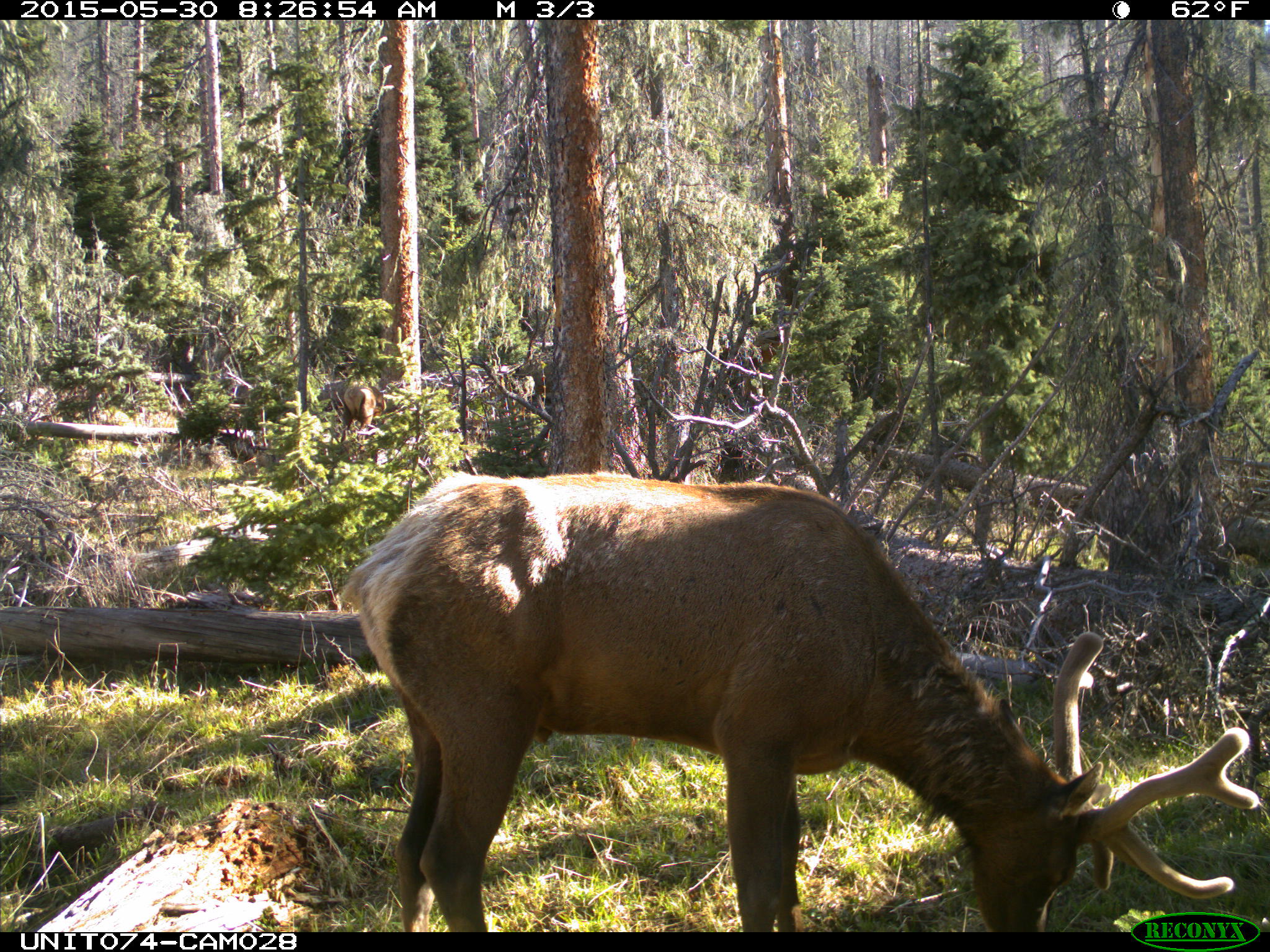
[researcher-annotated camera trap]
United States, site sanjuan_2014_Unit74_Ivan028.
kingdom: Animalia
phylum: Chordata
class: Mammalia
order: Artiodactyla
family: Cervidae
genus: Cervus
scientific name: Cervus elaphus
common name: red deer